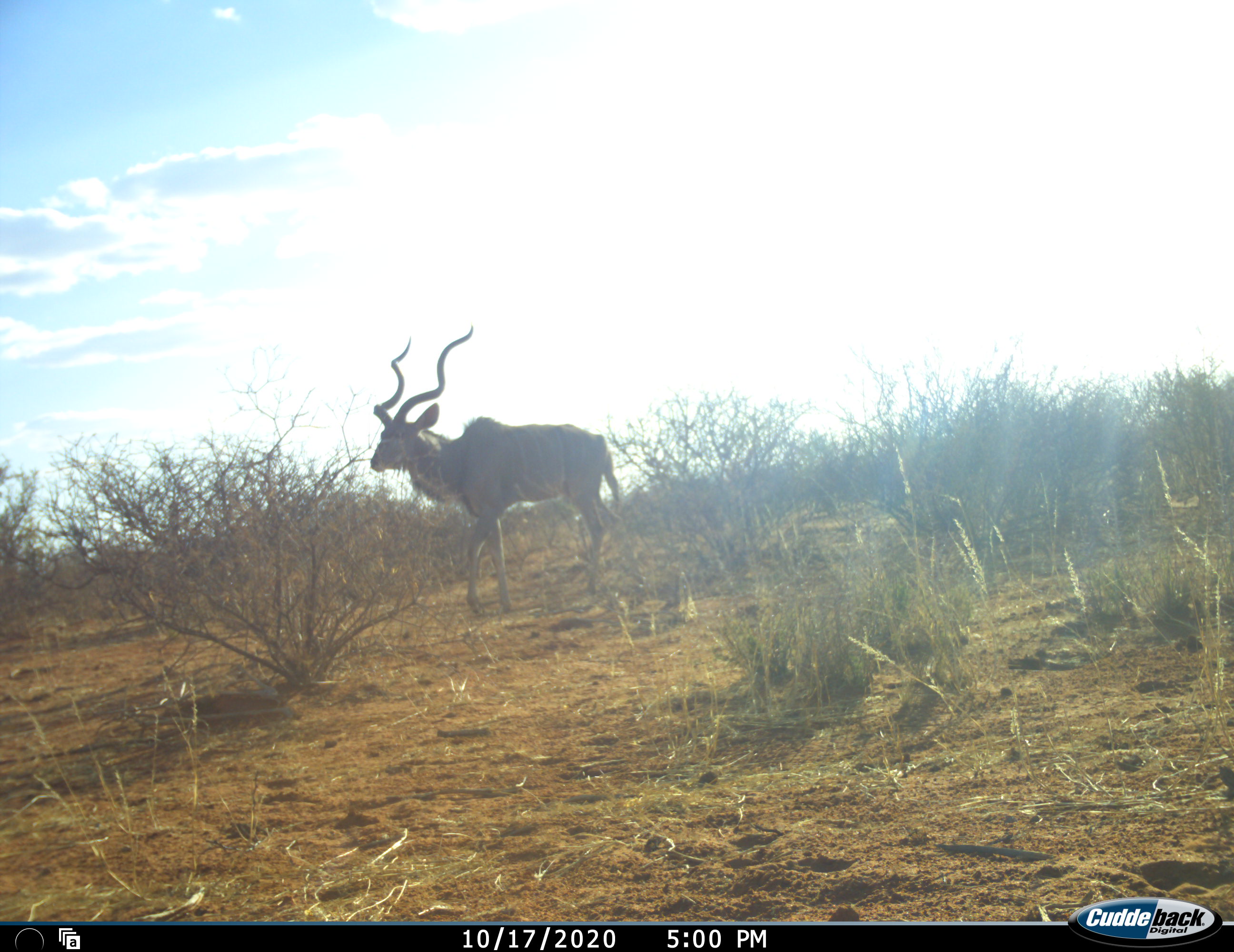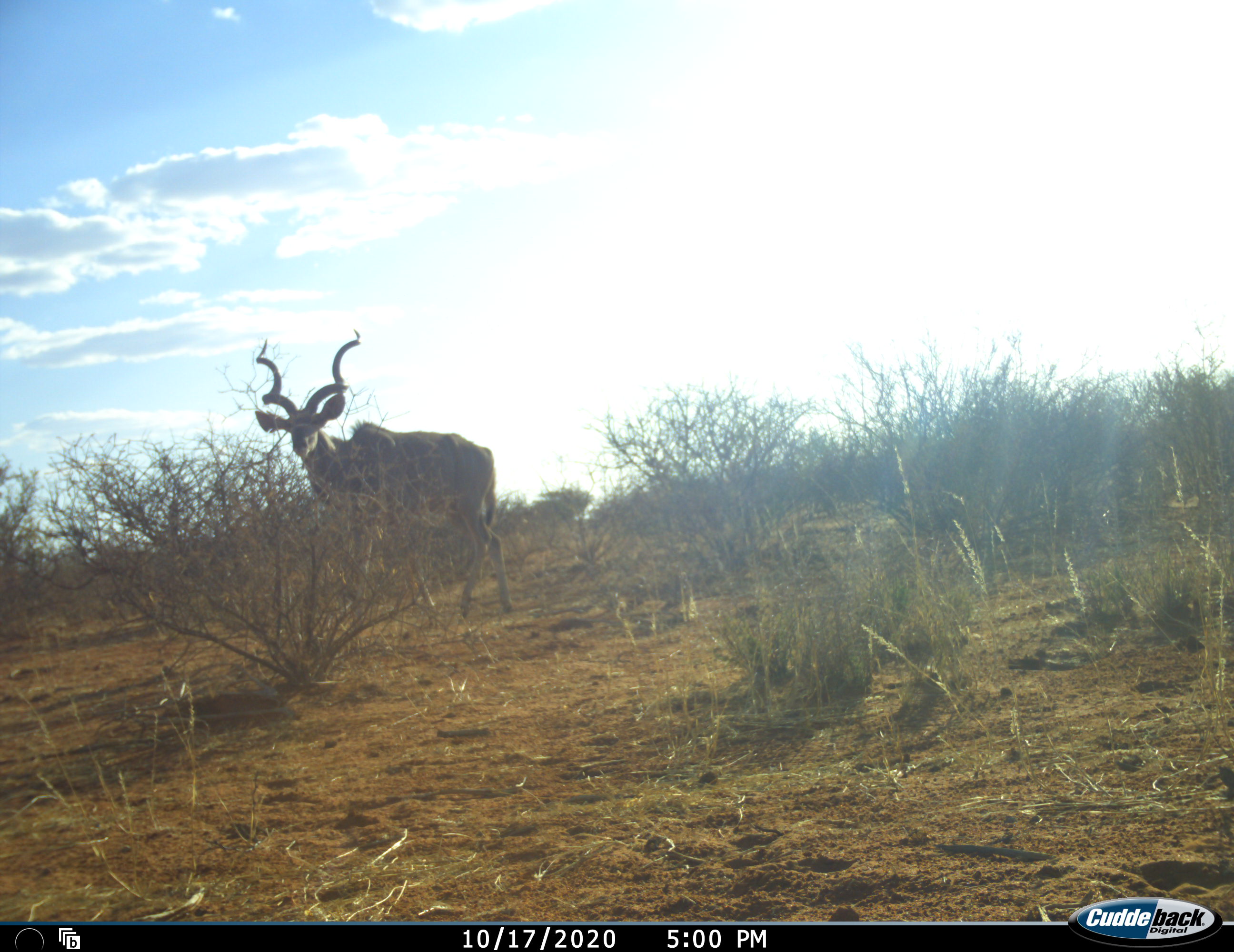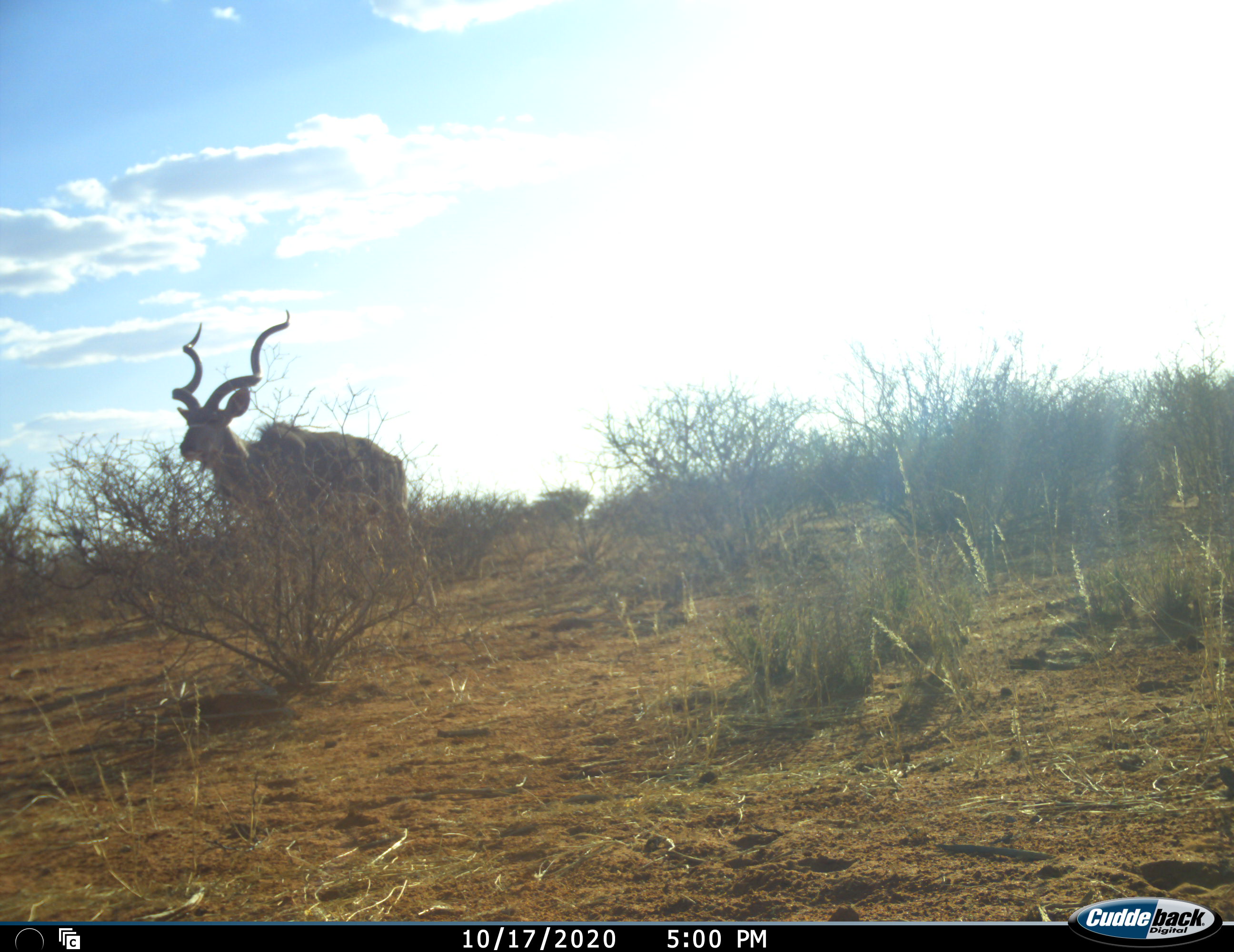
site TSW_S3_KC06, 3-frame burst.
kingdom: Animalia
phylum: Chordata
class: Mammalia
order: Artiodactyla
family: Bovidae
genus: Tragelaphus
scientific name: Tragelaphus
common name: kudu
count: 1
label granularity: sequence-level